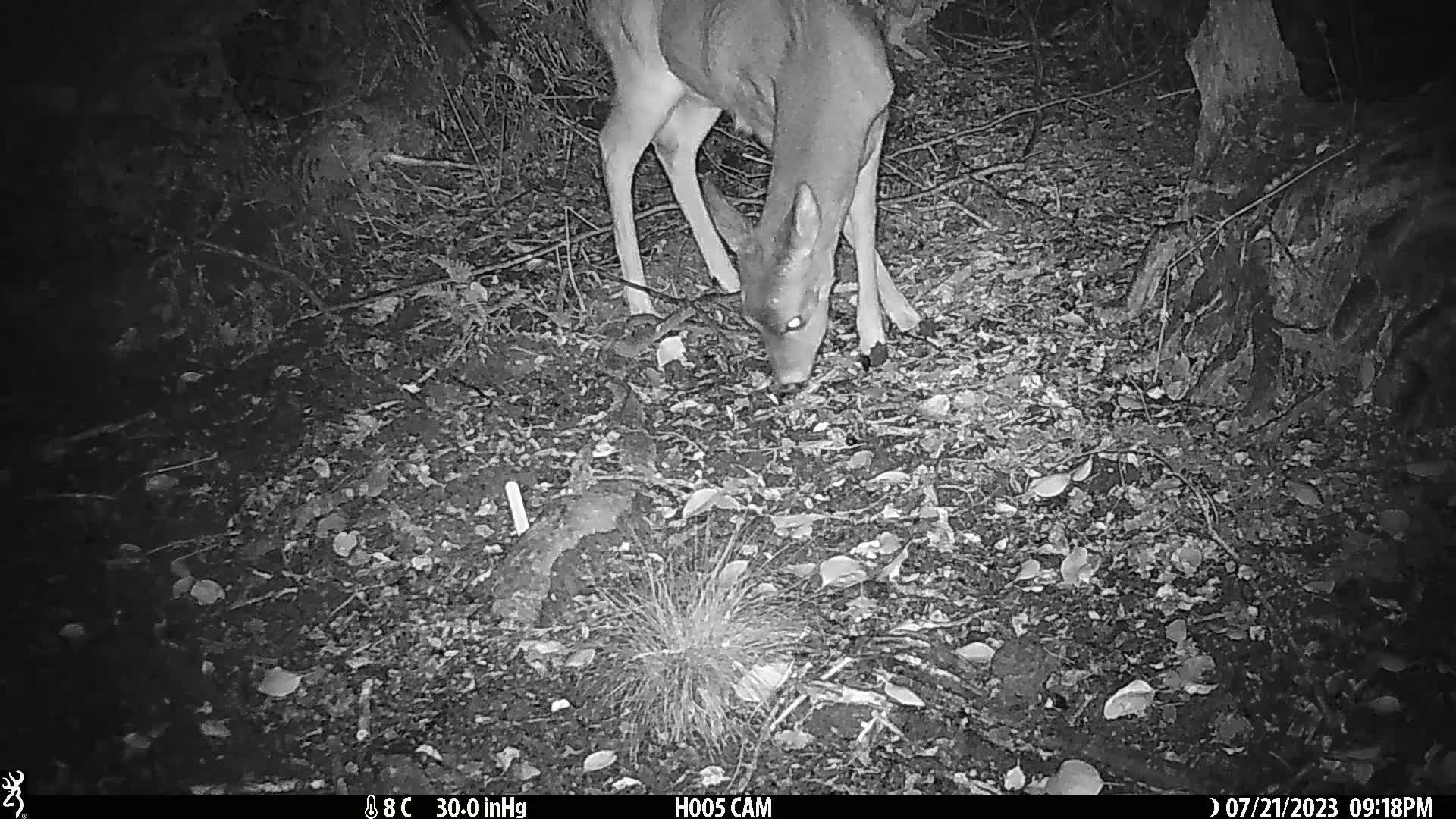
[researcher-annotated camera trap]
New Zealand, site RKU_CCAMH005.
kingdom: Animalia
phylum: Chordata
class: Mammalia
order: Artiodactyla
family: Cervidae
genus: Odocoileus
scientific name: Odocoileus virginianus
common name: white-tailed deer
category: white tailed deer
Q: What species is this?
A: White tailed deer (white-tailed deer) (Odocoileus virginianus).